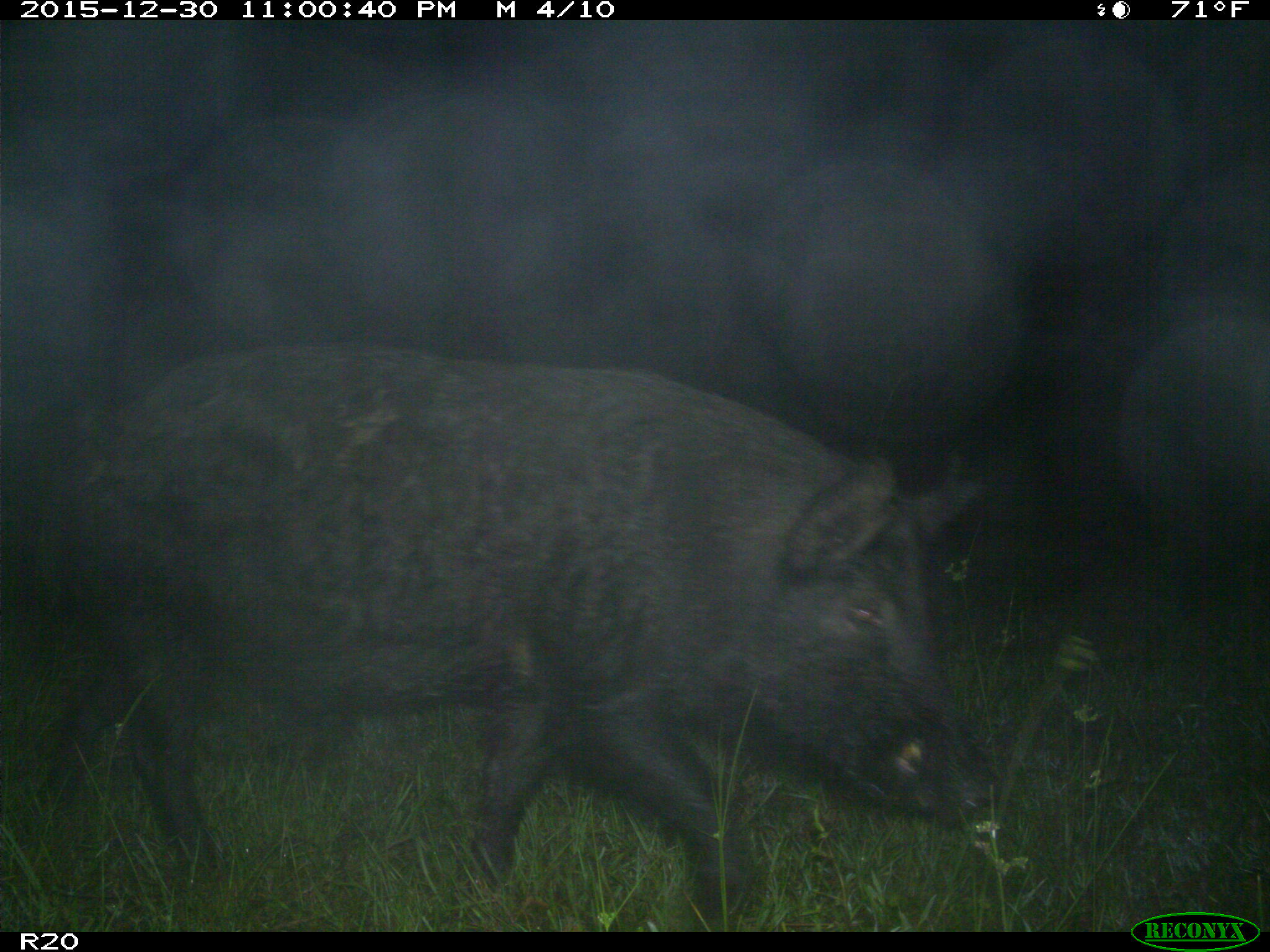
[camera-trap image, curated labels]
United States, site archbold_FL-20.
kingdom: Animalia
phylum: Chordata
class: Mammalia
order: Artiodactyla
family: Suidae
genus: Sus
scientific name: Sus scrofa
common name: wild boar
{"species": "Sus scrofa (wild boar)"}